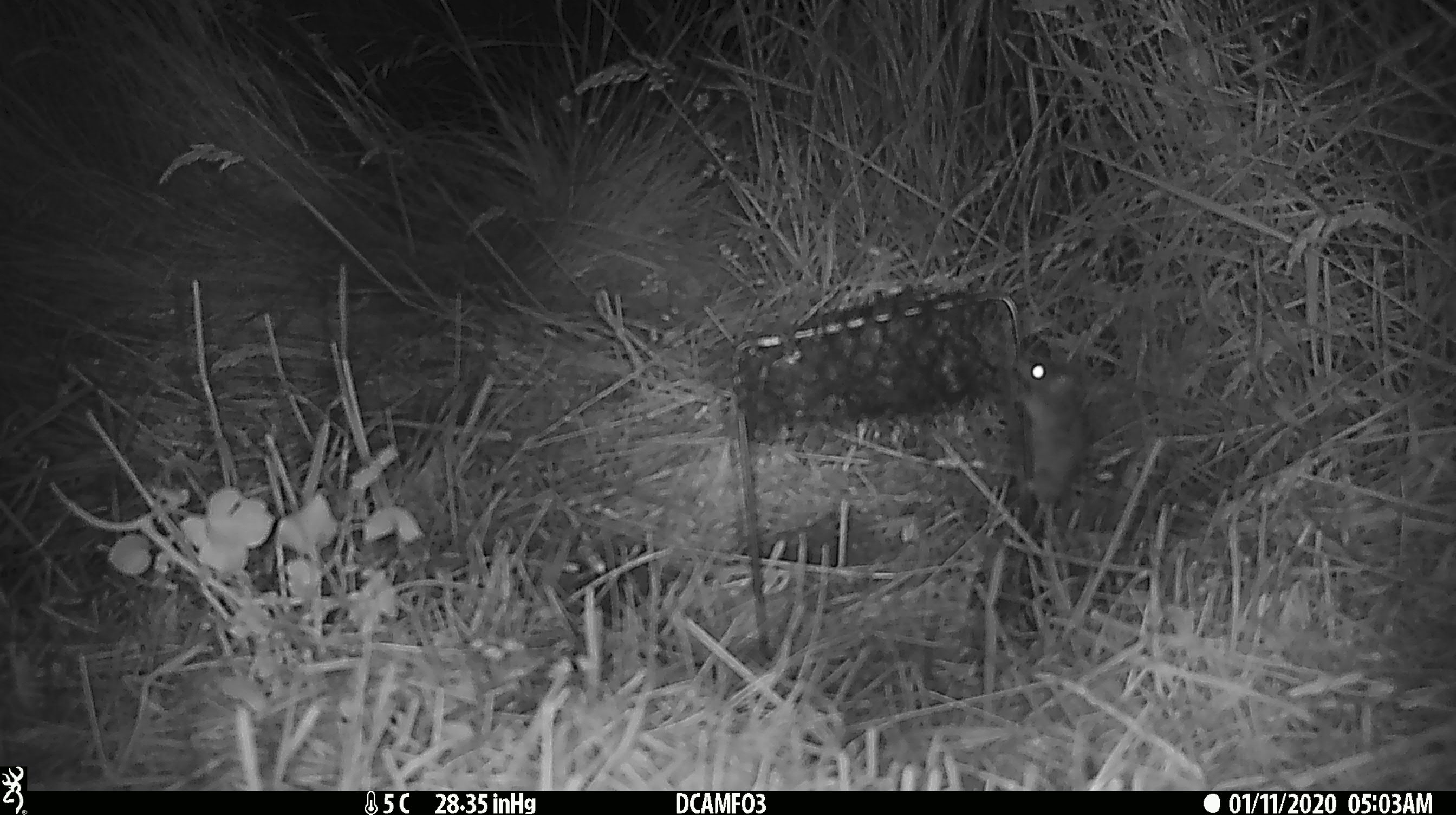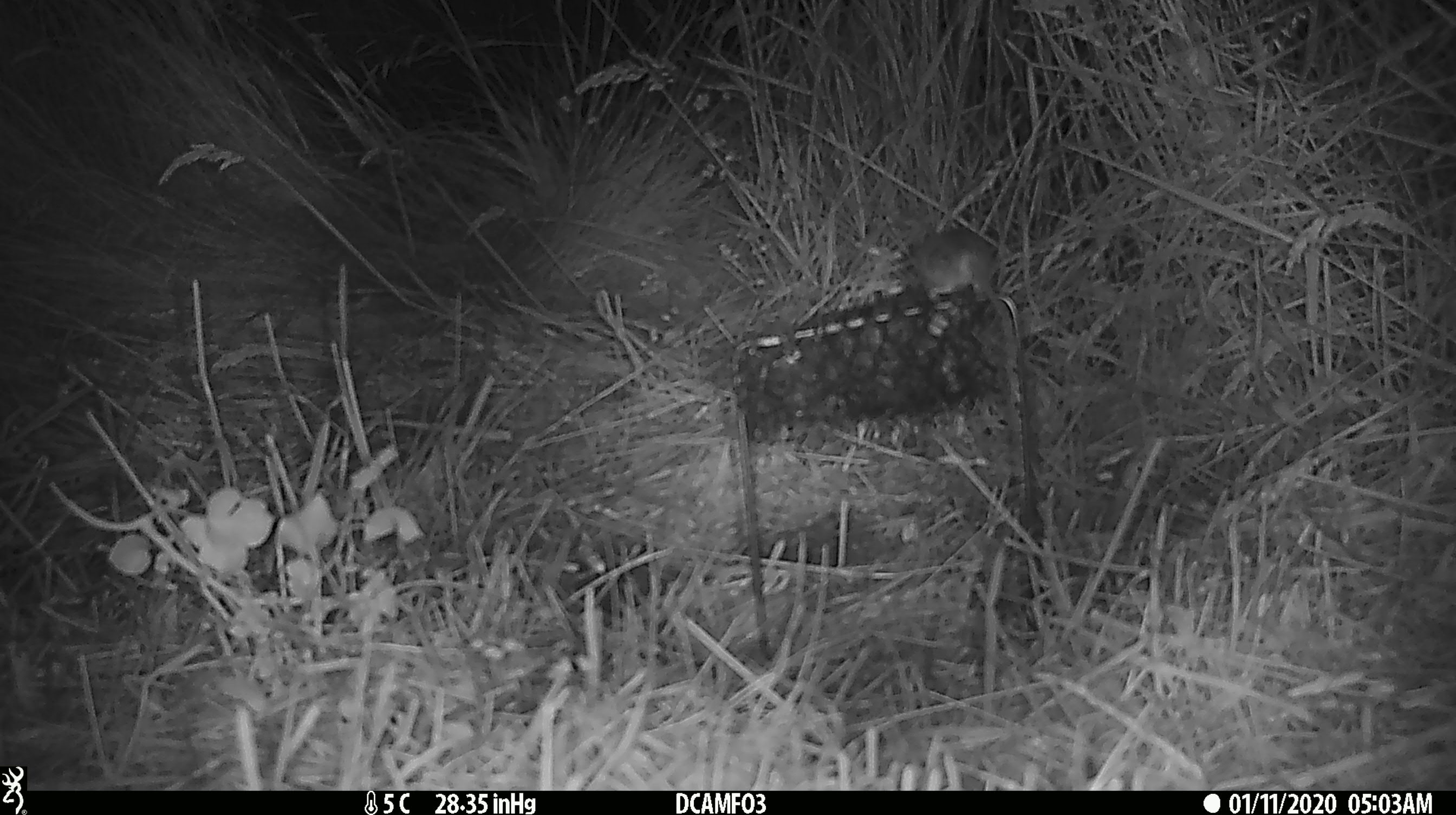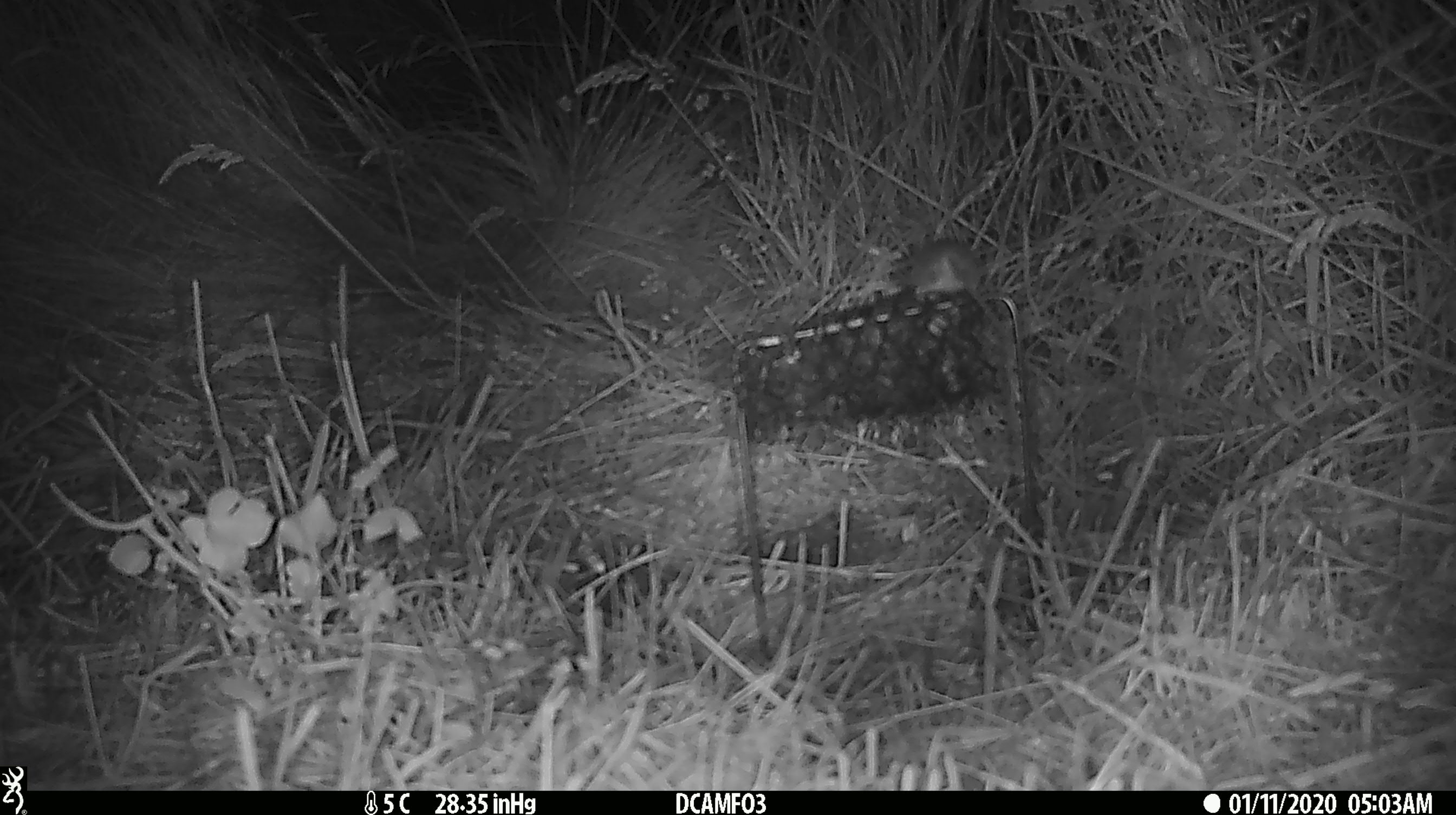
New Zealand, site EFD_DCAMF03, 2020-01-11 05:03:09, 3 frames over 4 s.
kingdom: Animalia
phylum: Chordata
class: Mammalia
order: Rodentia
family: Muridae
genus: Mus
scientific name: Mus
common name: mouse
Mouse (Mus).